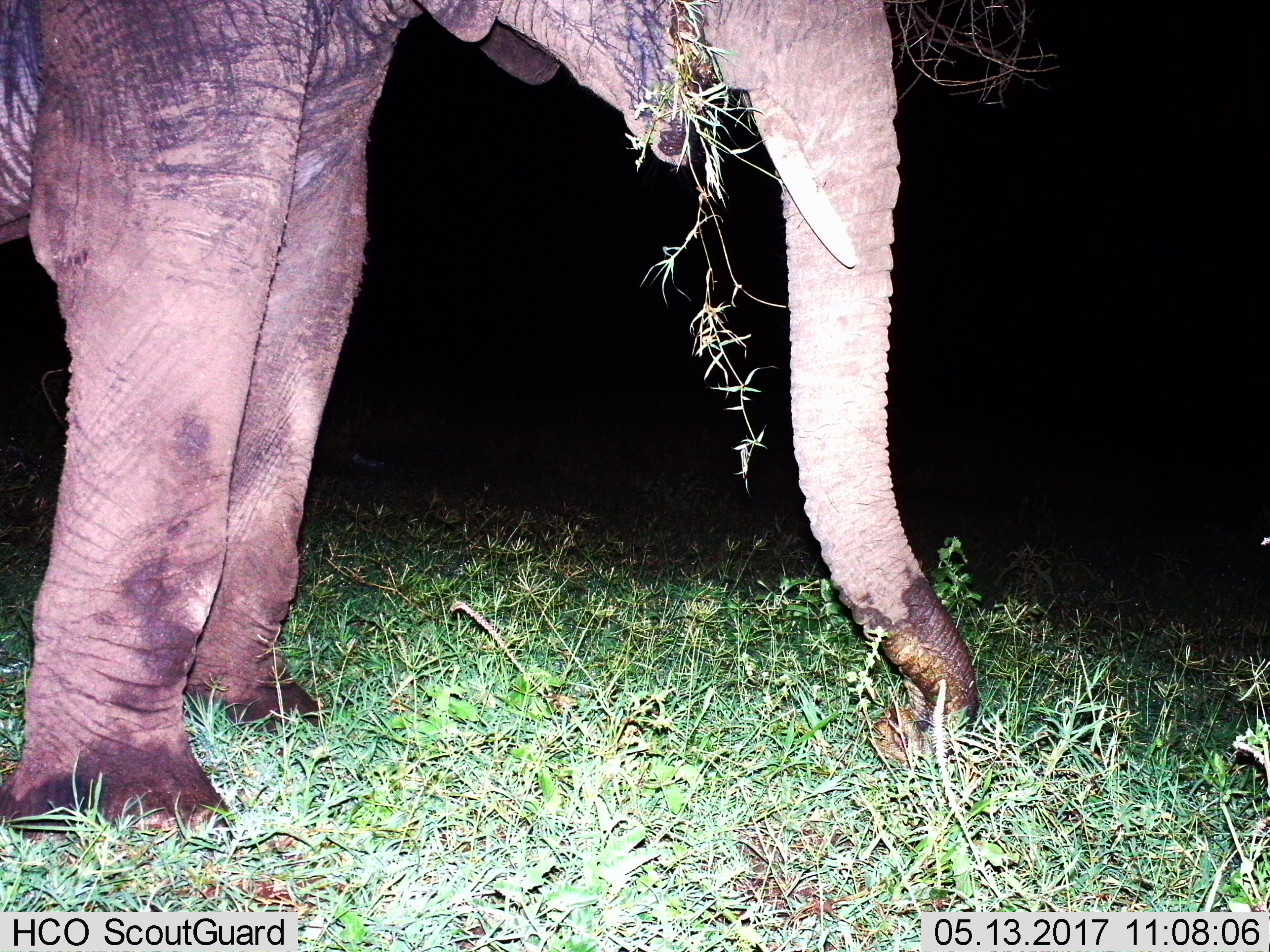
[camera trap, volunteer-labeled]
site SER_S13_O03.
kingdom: Animalia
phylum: Chordata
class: Mammalia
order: Proboscidea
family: Elephantidae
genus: Loxodonta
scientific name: Loxodonta africana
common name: african bush elephant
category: elephant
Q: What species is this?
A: Elephant (african bush elephant) (Loxodonta africana).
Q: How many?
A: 1.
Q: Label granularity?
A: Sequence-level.